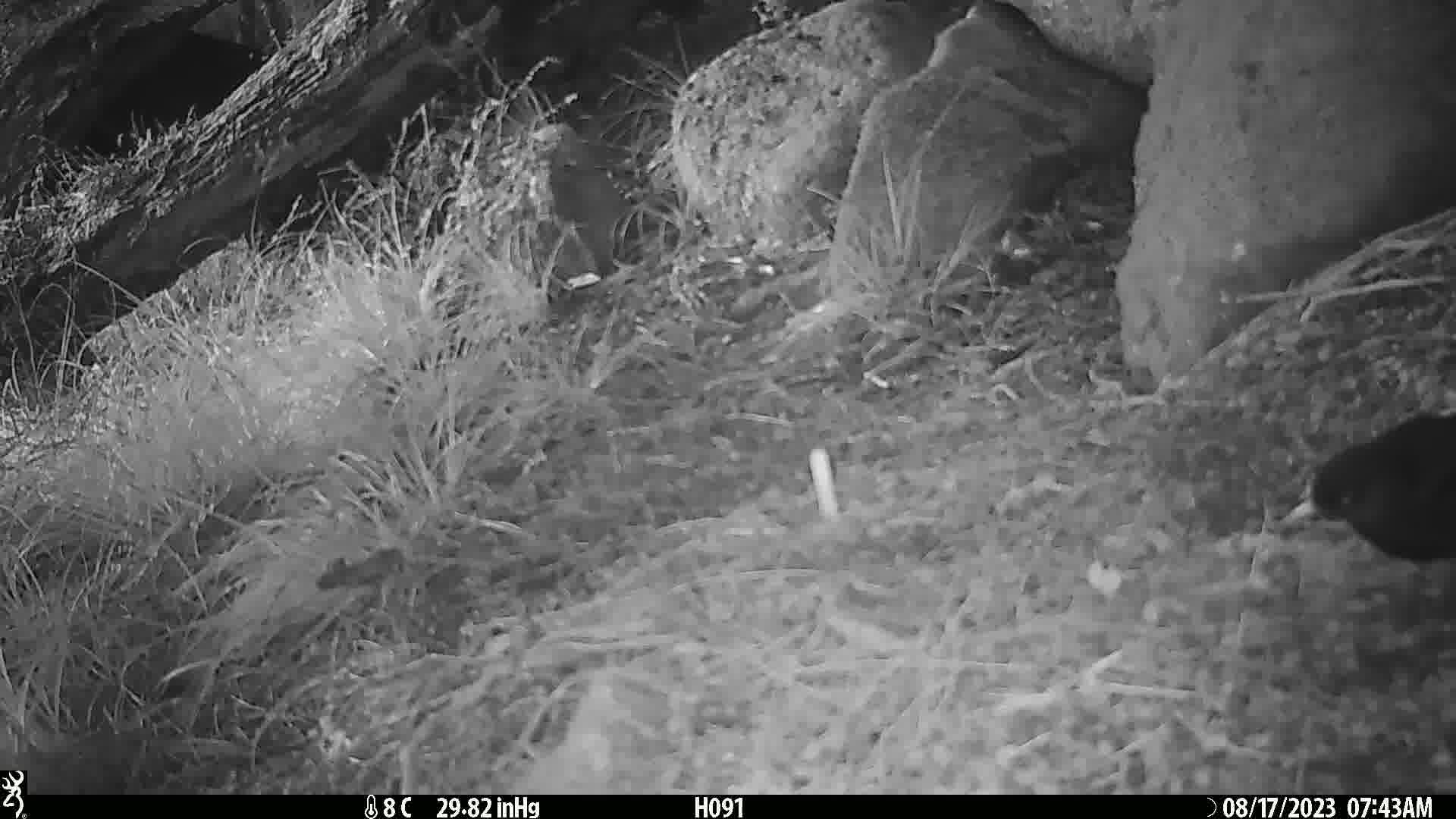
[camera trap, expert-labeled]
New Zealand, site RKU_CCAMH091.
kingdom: Animalia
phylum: Chordata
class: Aves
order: Passeriformes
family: Turdidae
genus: Turdus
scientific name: Turdus merula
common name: eurasian blackbird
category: blackbird